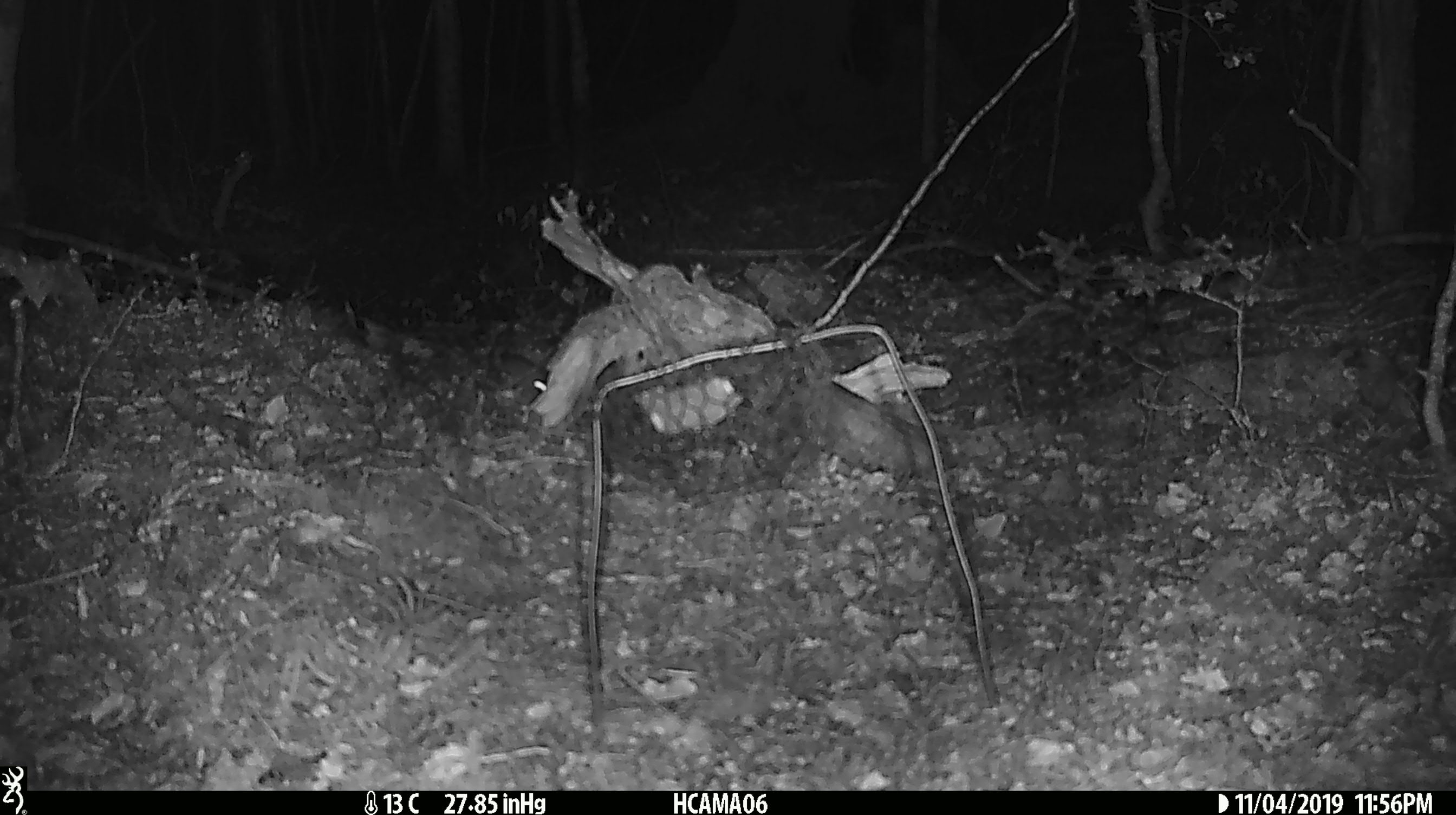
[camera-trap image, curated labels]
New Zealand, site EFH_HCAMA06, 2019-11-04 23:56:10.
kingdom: Animalia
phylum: Chordata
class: Mammalia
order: Rodentia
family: Muridae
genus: Mus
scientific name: Mus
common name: mouse